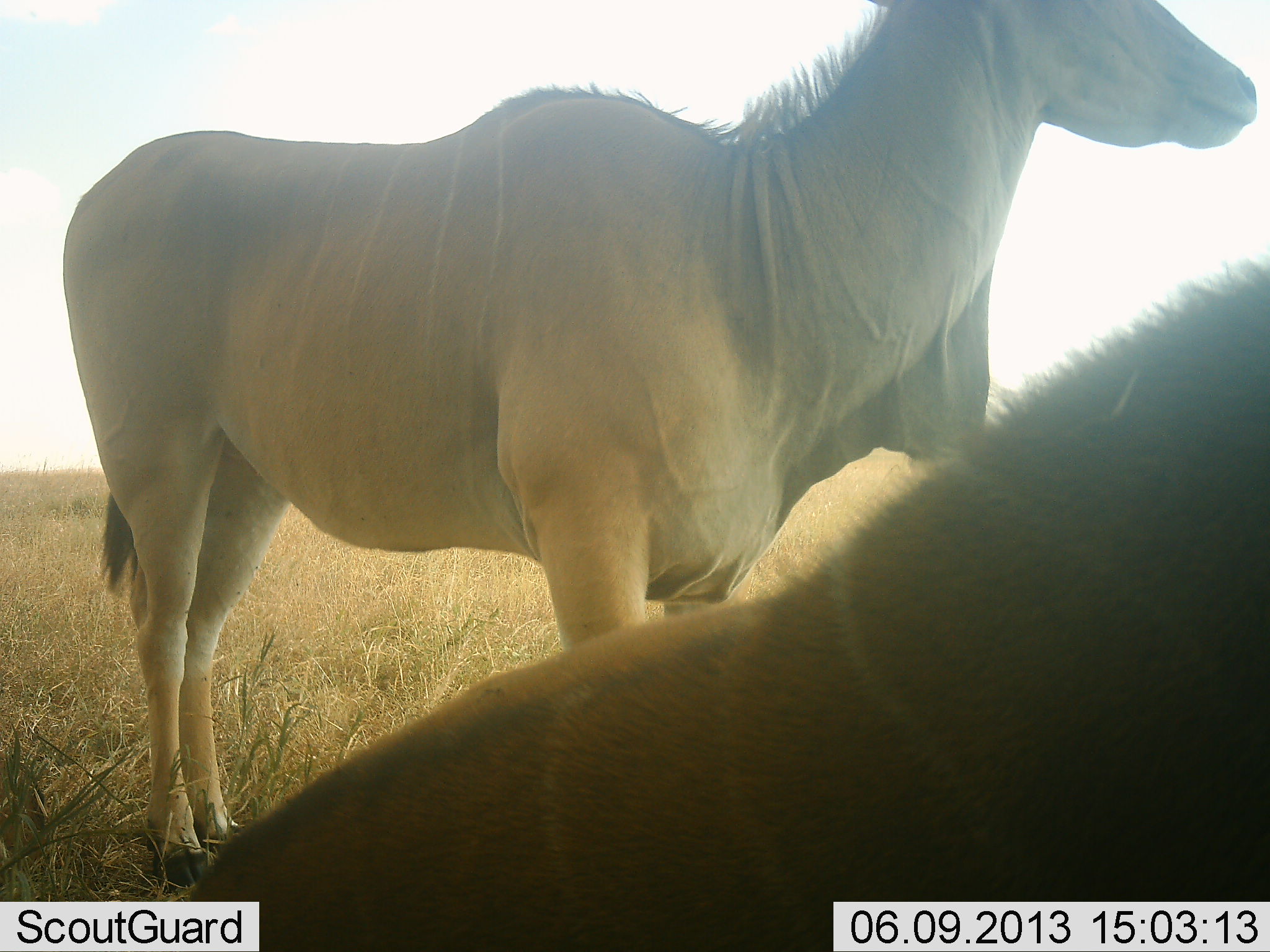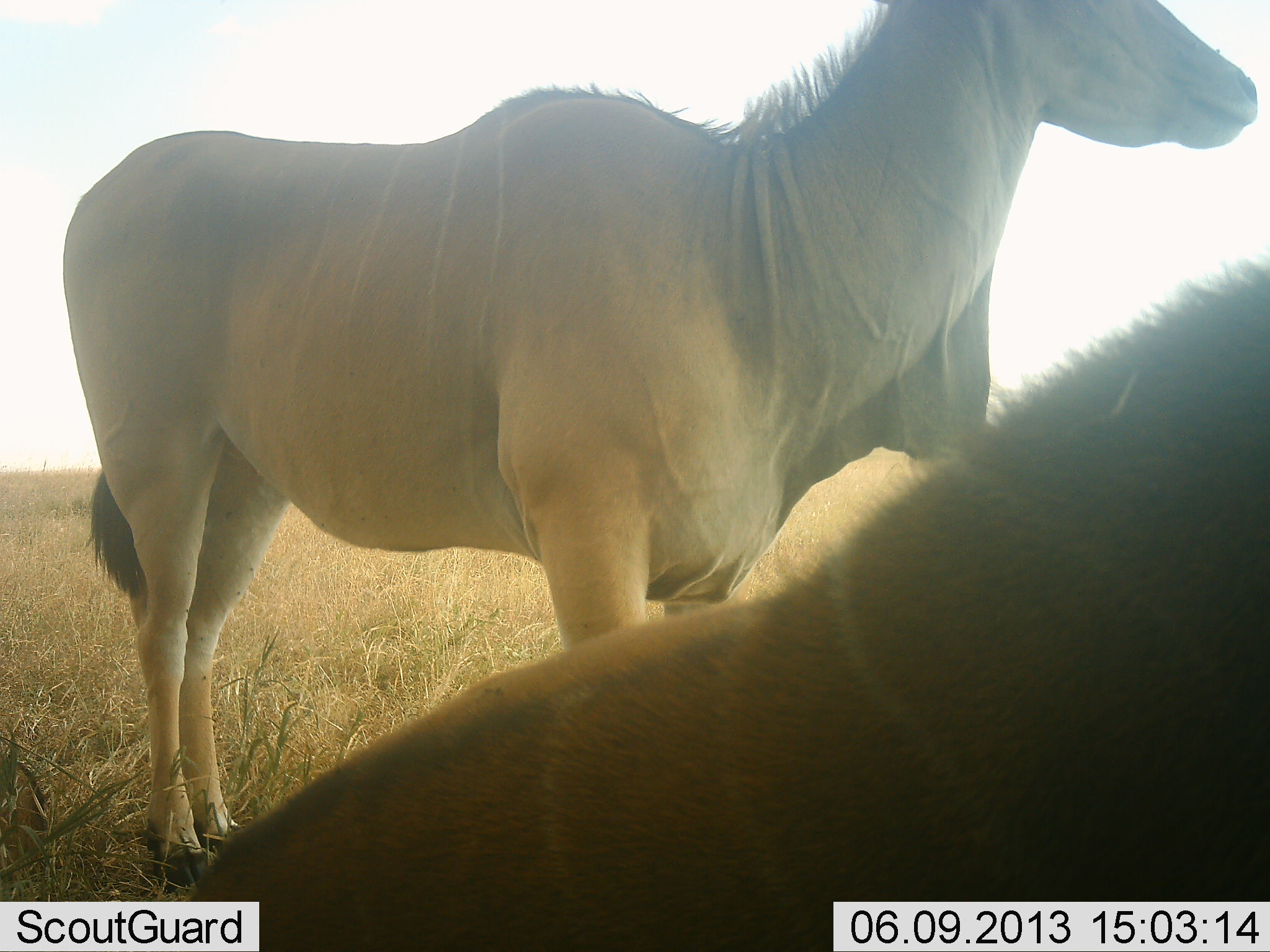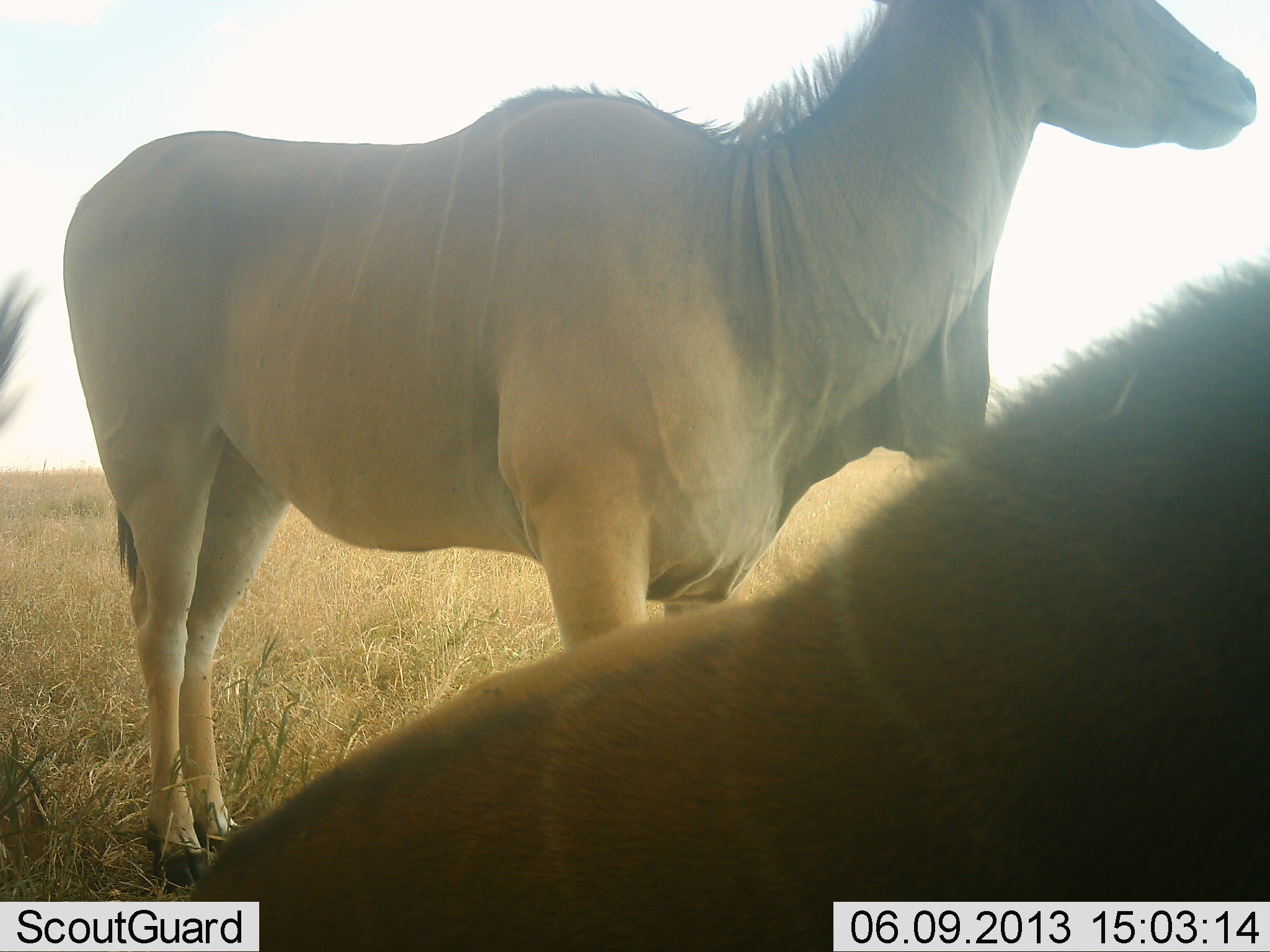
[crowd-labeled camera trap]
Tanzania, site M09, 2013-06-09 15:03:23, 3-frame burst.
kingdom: Animalia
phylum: Chordata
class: Mammalia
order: Artiodactyla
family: Bovidae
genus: Tragelaphus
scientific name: Tragelaphus oryx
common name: eland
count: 2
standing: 100%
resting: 80%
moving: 0%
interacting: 0%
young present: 10%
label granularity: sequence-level